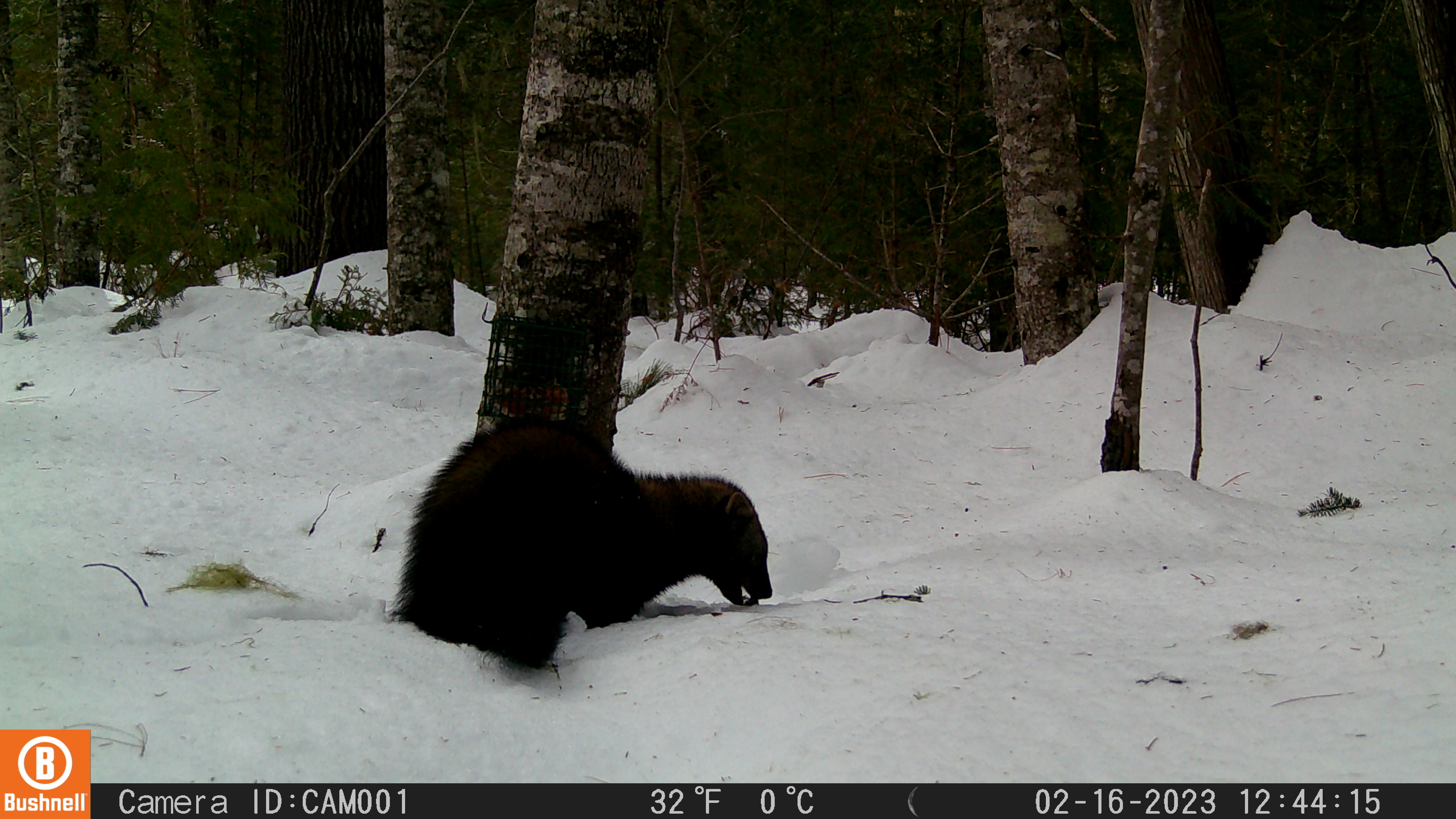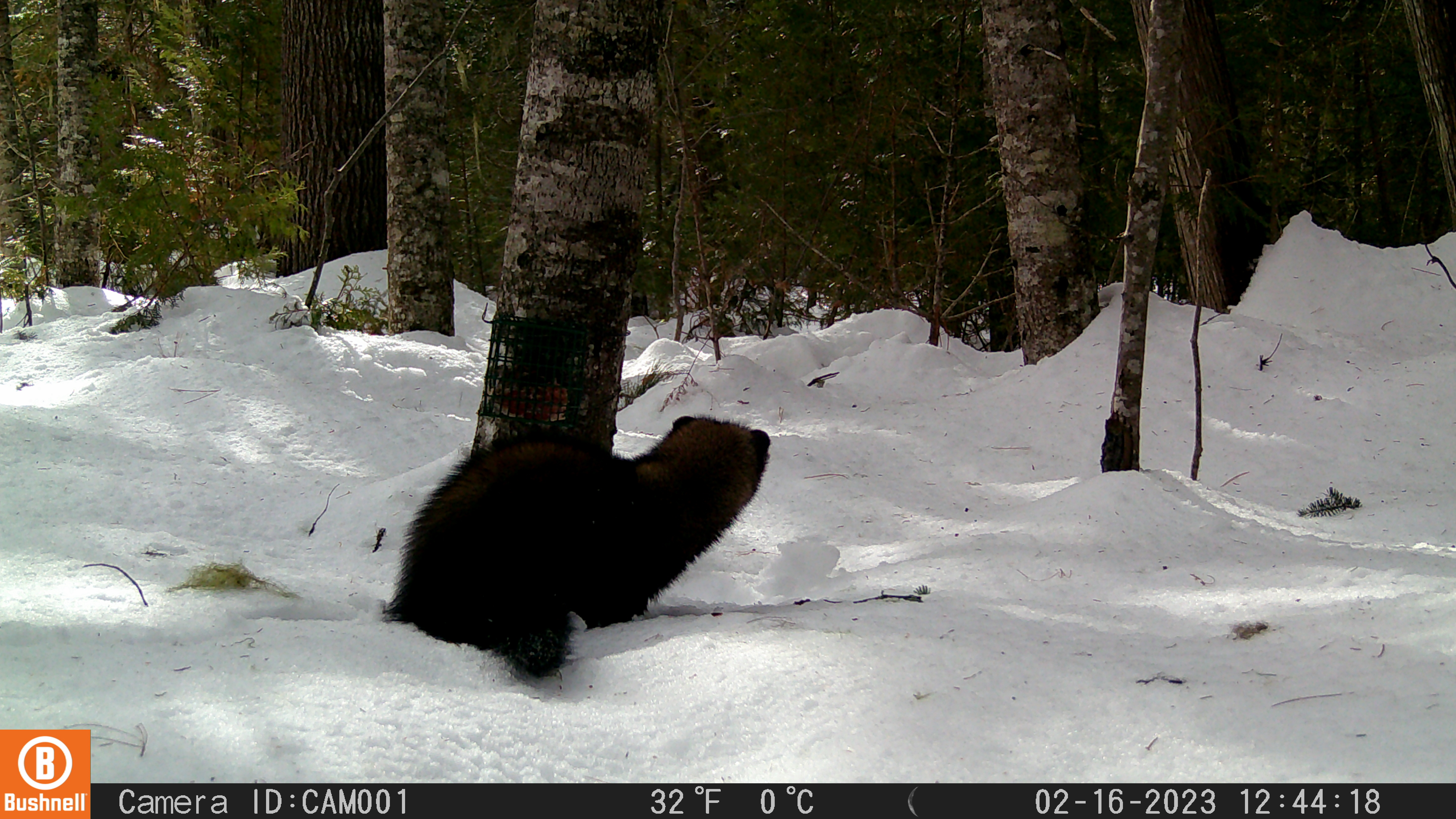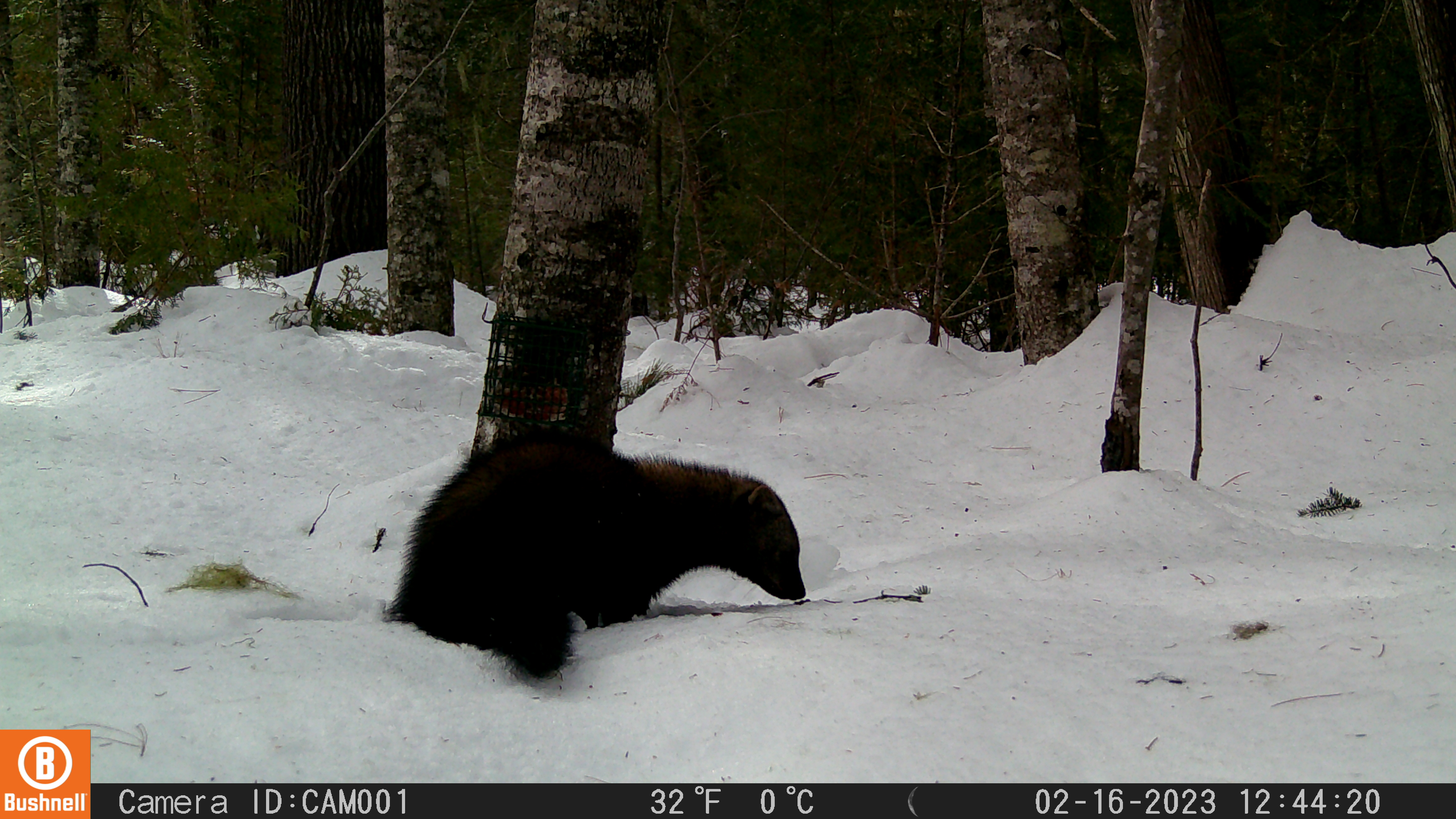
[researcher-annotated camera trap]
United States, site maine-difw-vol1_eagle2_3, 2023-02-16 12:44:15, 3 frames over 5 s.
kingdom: Animalia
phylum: Chordata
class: Mammalia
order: Carnivora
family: Mustelidae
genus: Pekania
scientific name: Pekania pennanti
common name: fisher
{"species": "fisher (Pekania pennanti)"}